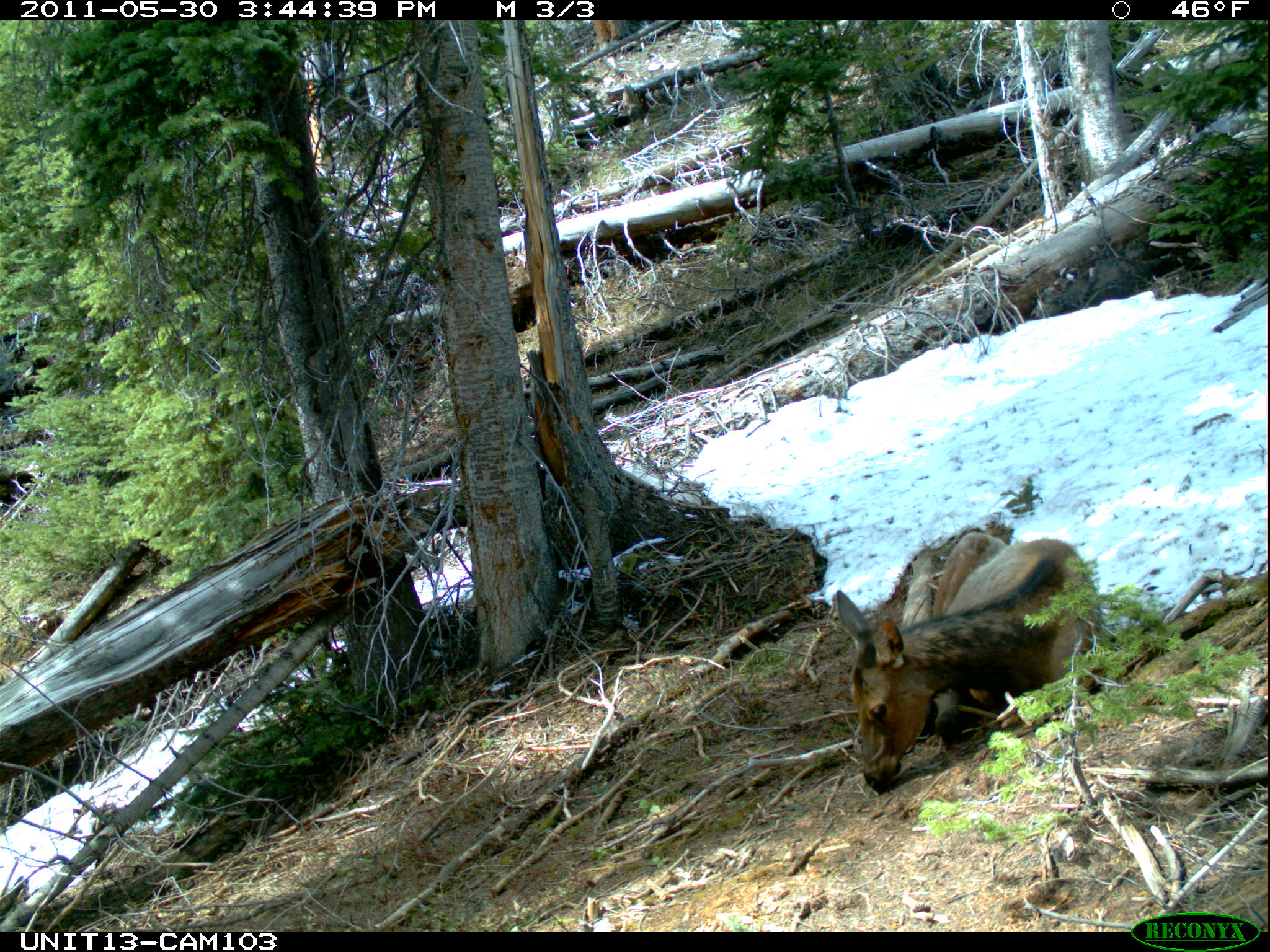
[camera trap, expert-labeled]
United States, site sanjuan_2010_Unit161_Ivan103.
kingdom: Animalia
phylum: Chordata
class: Mammalia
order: Artiodactyla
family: Cervidae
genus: Cervus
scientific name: Cervus elaphus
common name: red deer